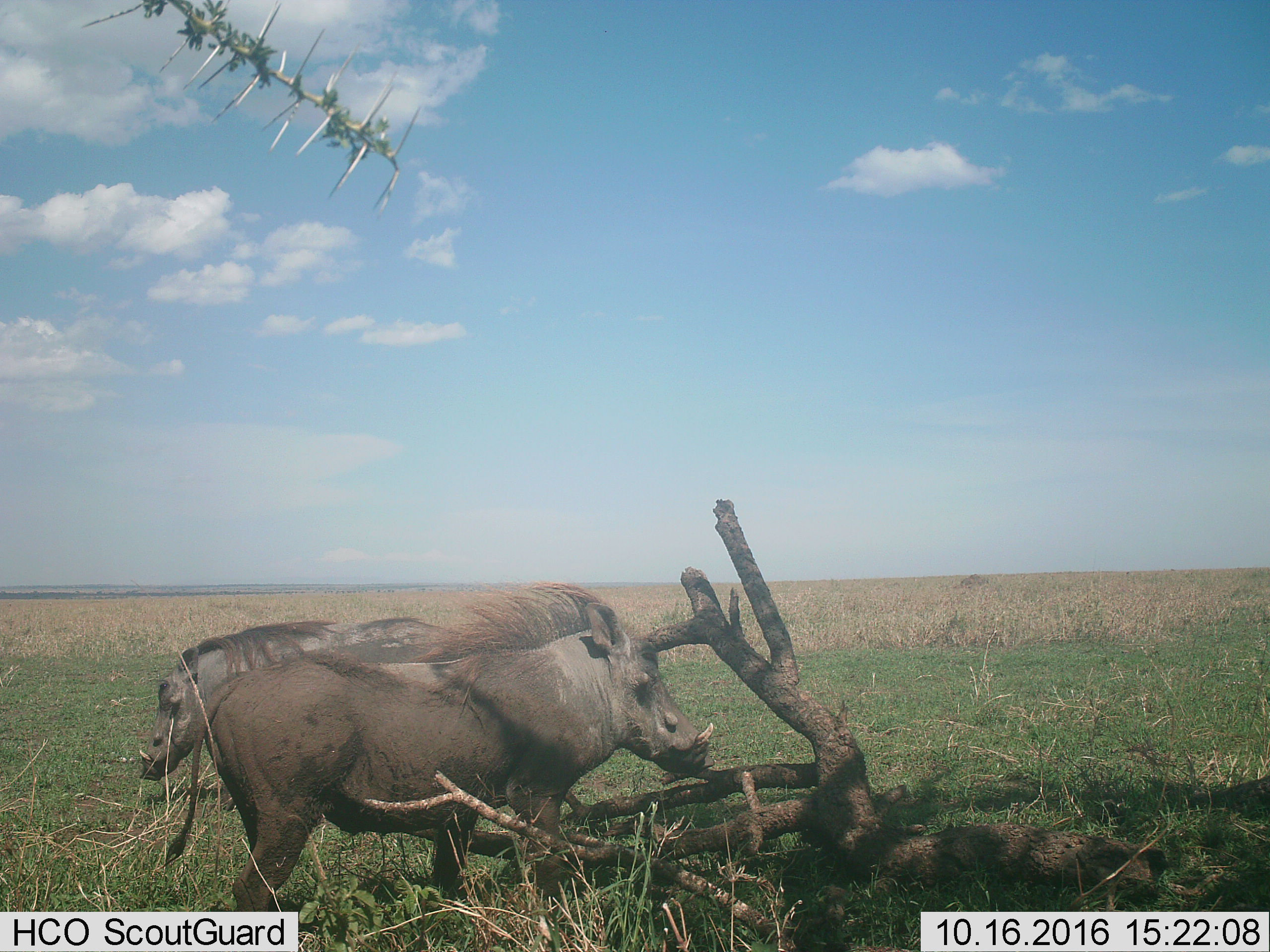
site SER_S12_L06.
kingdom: Animalia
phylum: Chordata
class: Mammalia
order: Artiodactyla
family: Suidae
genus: Phacochoerus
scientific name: Phacochoerus africanus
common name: warthog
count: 2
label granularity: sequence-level